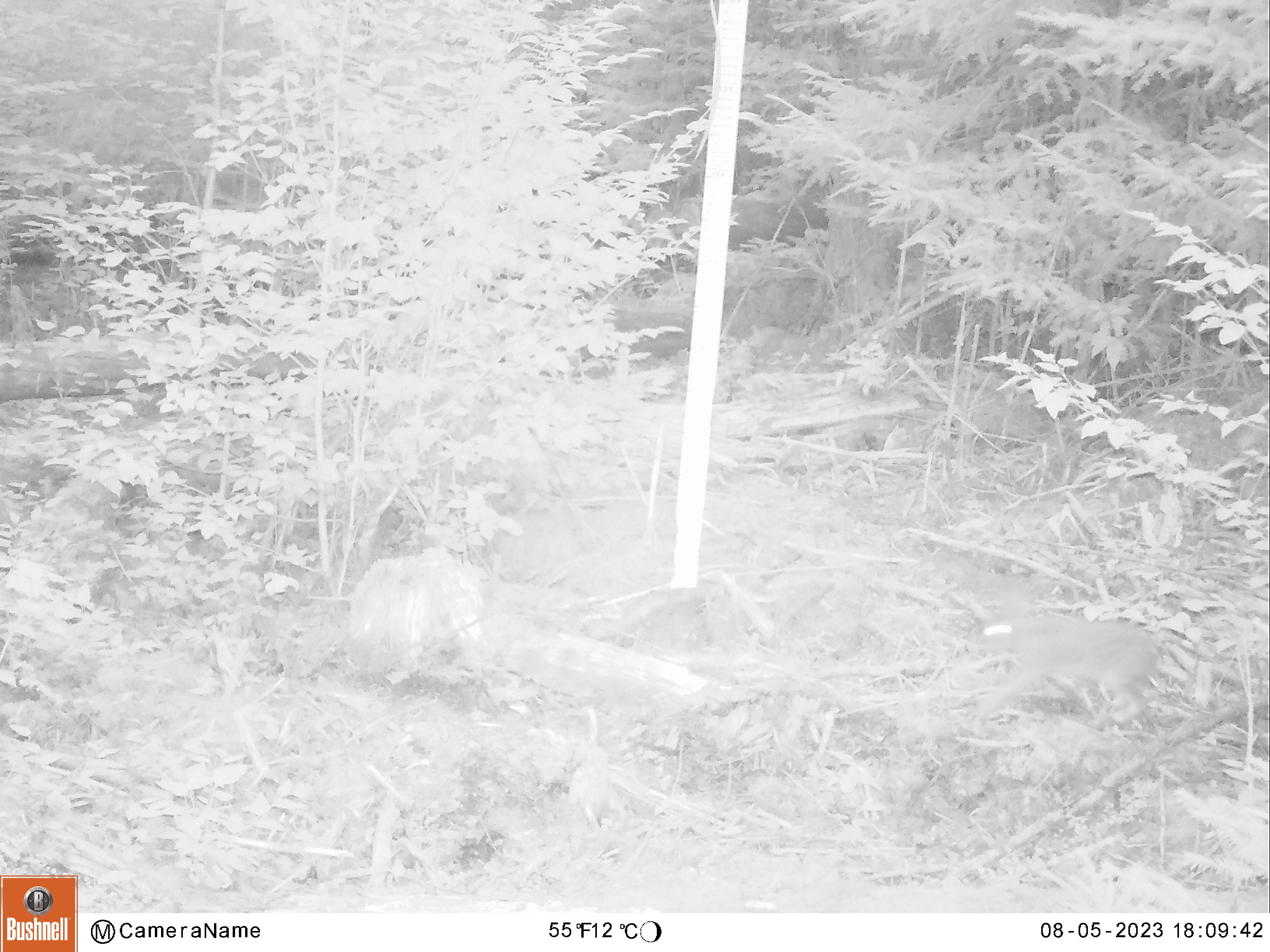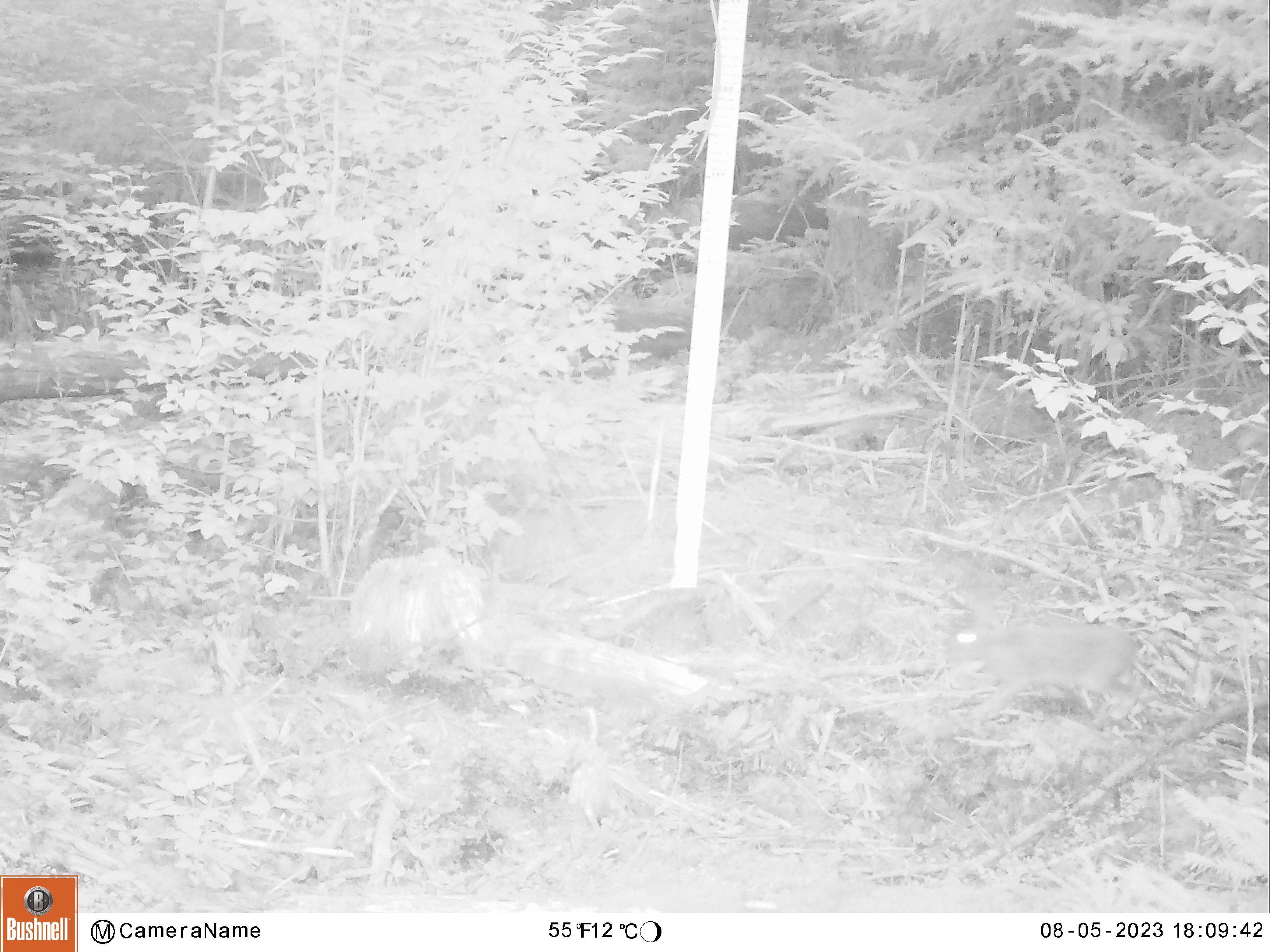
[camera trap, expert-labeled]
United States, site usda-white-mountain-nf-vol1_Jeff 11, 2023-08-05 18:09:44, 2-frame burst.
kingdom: Animalia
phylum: Chordata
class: Mammalia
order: Lagomorpha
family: Leporidae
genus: Lepus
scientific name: Lepus americanus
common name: snowshoe hare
Snowshoe hare (Lepus americanus).